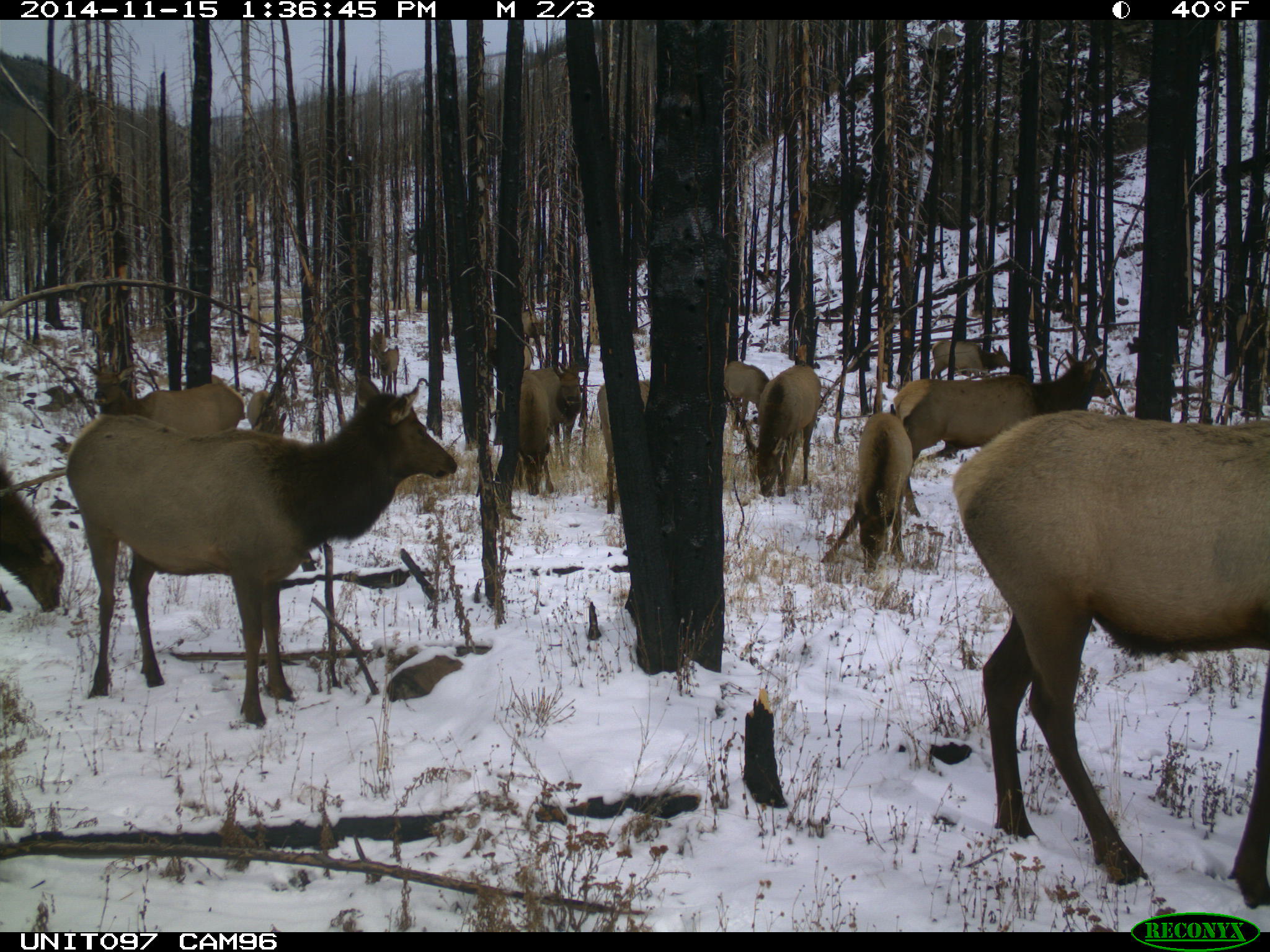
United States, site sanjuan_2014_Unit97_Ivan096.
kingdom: Animalia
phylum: Chordata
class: Mammalia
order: Artiodactyla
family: Cervidae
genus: Cervus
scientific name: Cervus elaphus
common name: red deer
Cervus elaphus (red deer).